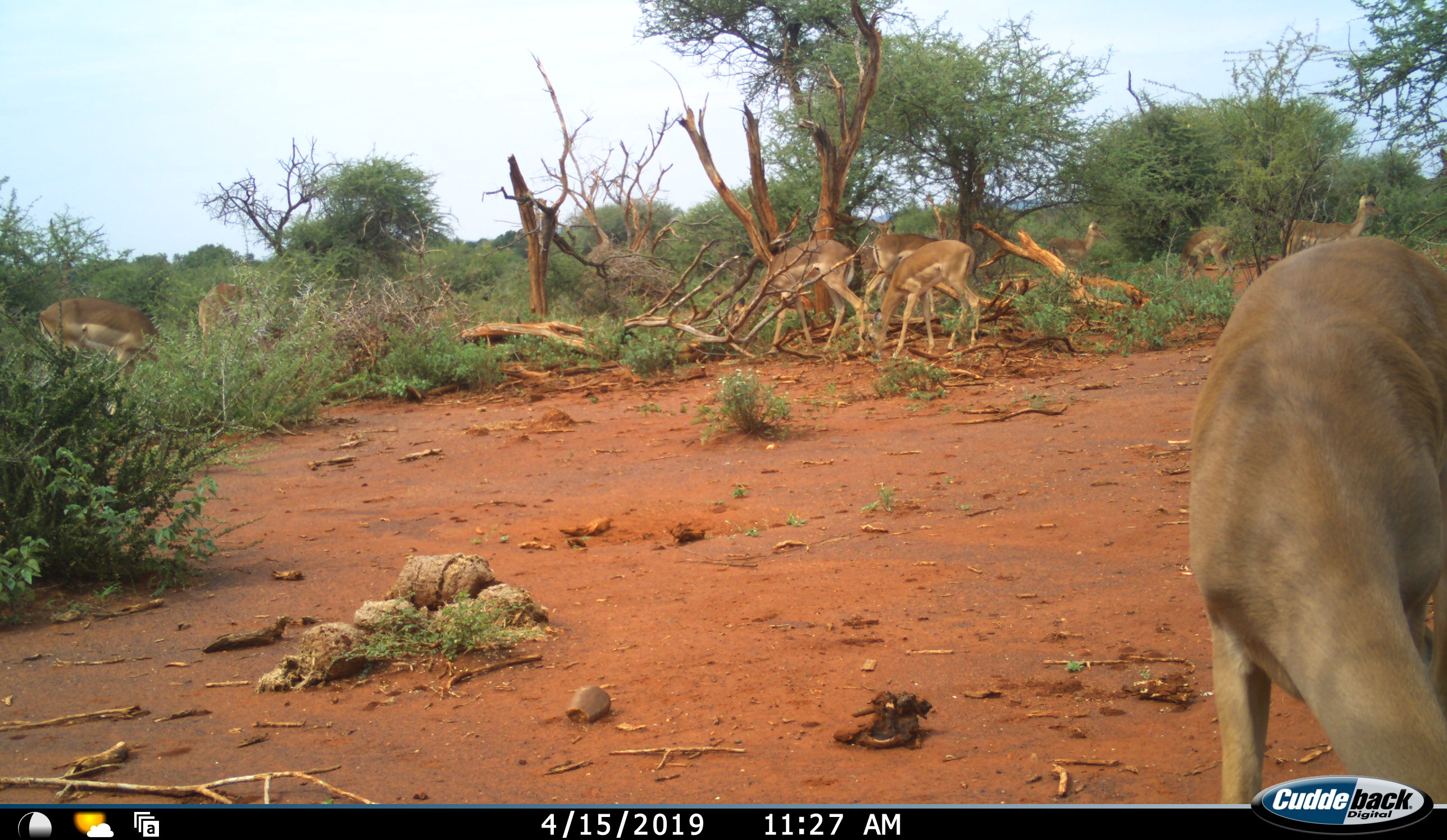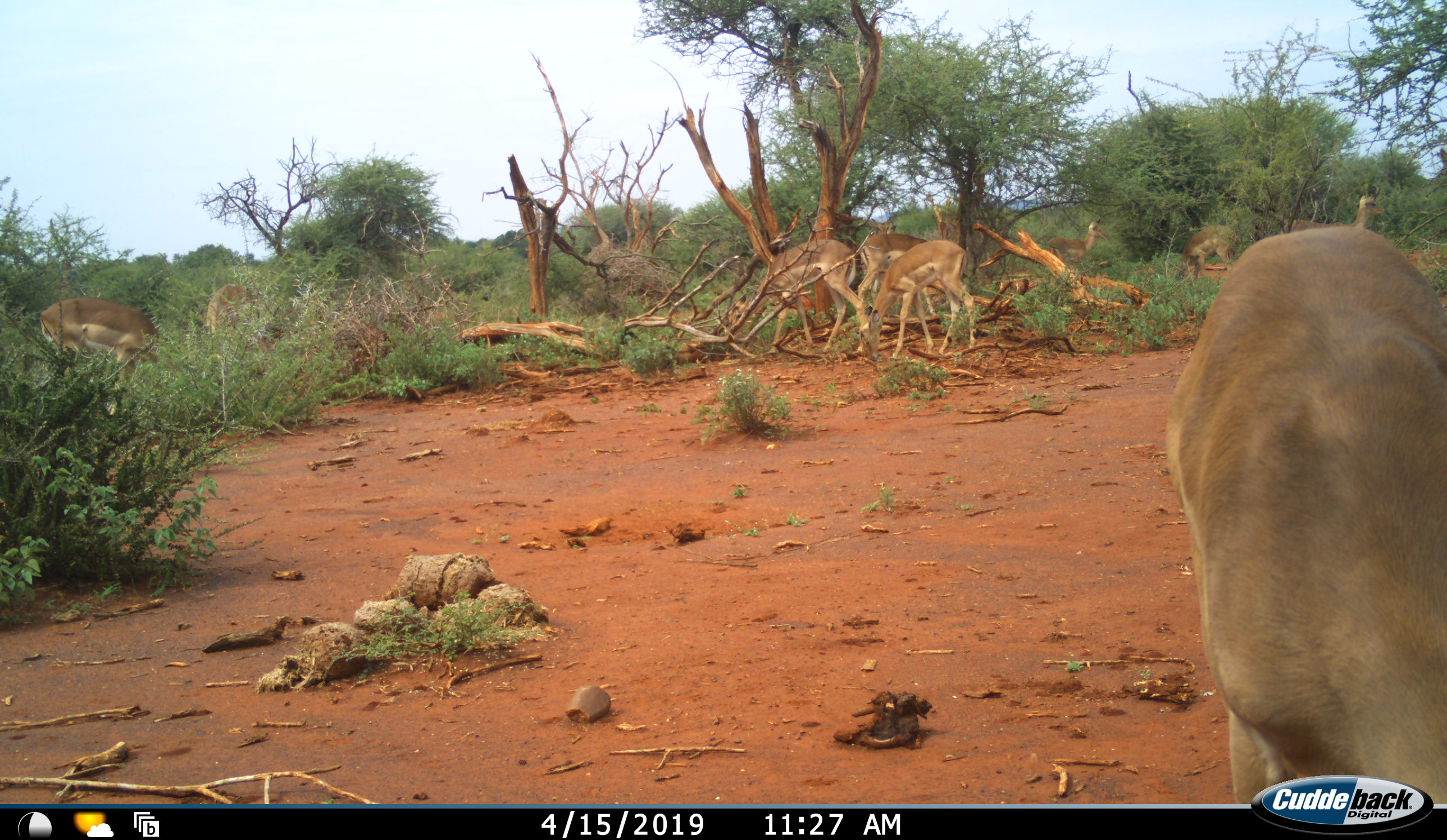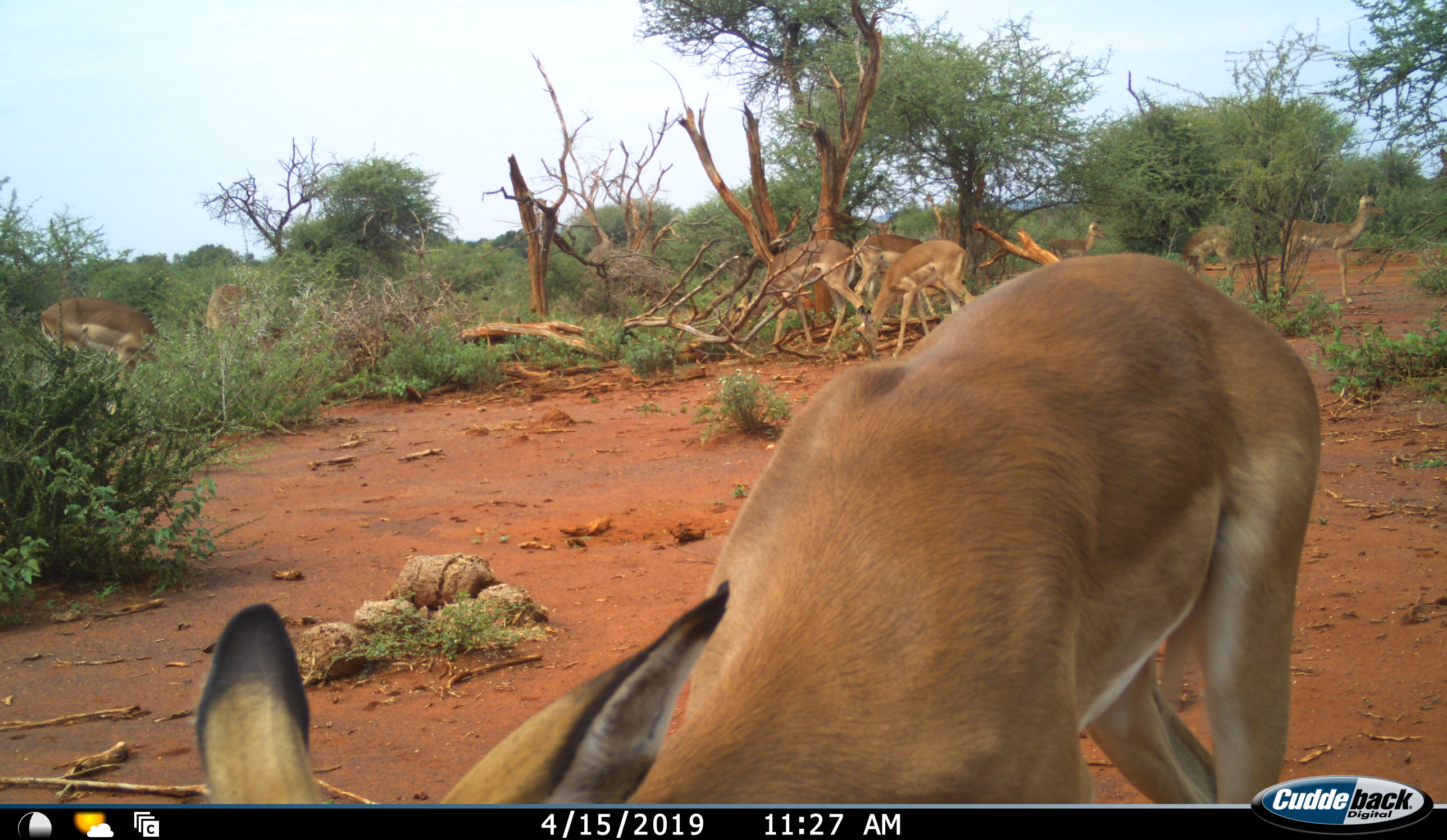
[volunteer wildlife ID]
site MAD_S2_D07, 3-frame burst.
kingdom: Animalia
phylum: Chordata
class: Mammalia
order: Artiodactyla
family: Bovidae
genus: Aepyceros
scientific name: Aepyceros melampus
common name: impala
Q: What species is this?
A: Impala (Aepyceros melampus).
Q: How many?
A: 9.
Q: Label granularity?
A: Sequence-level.